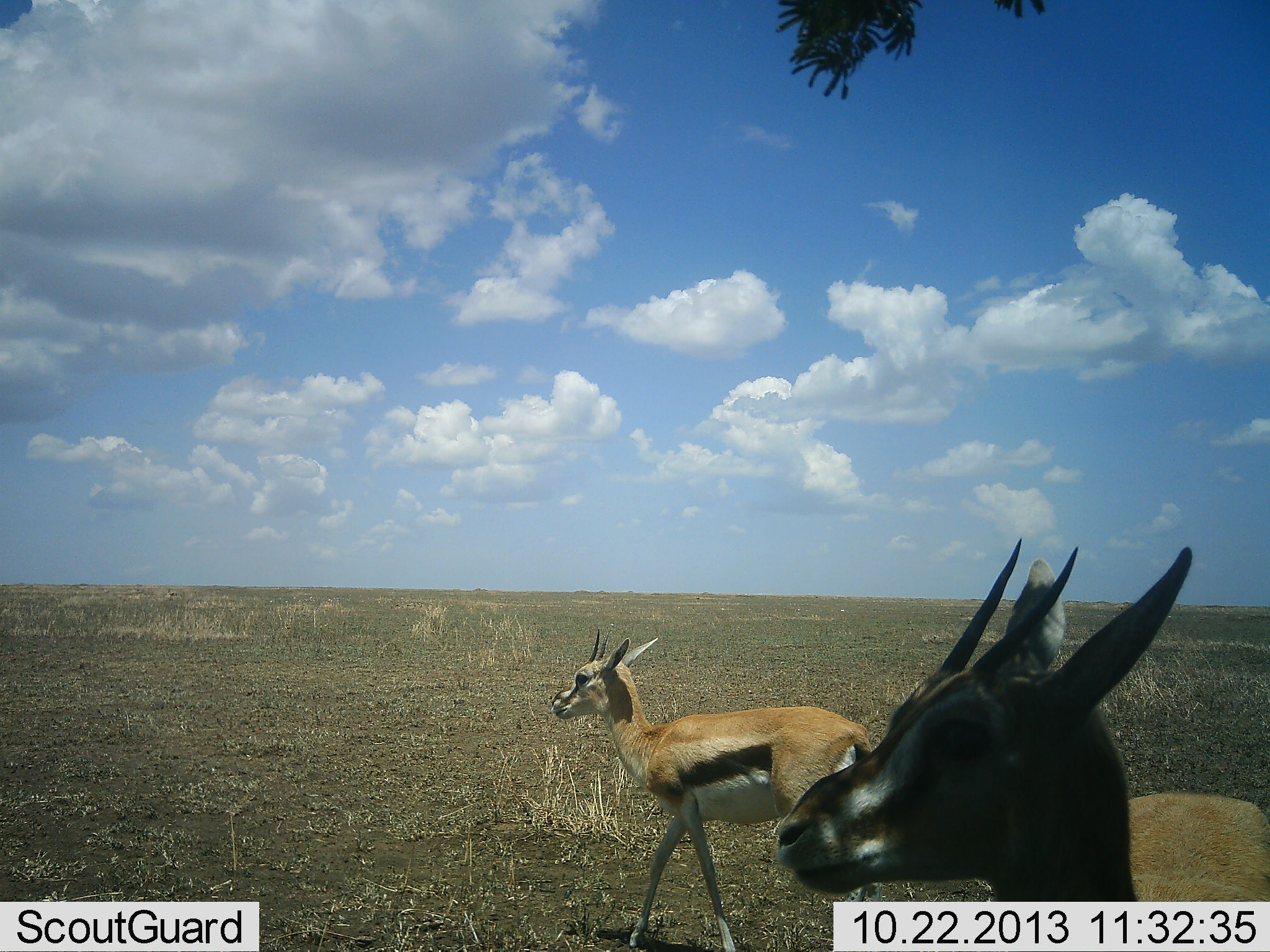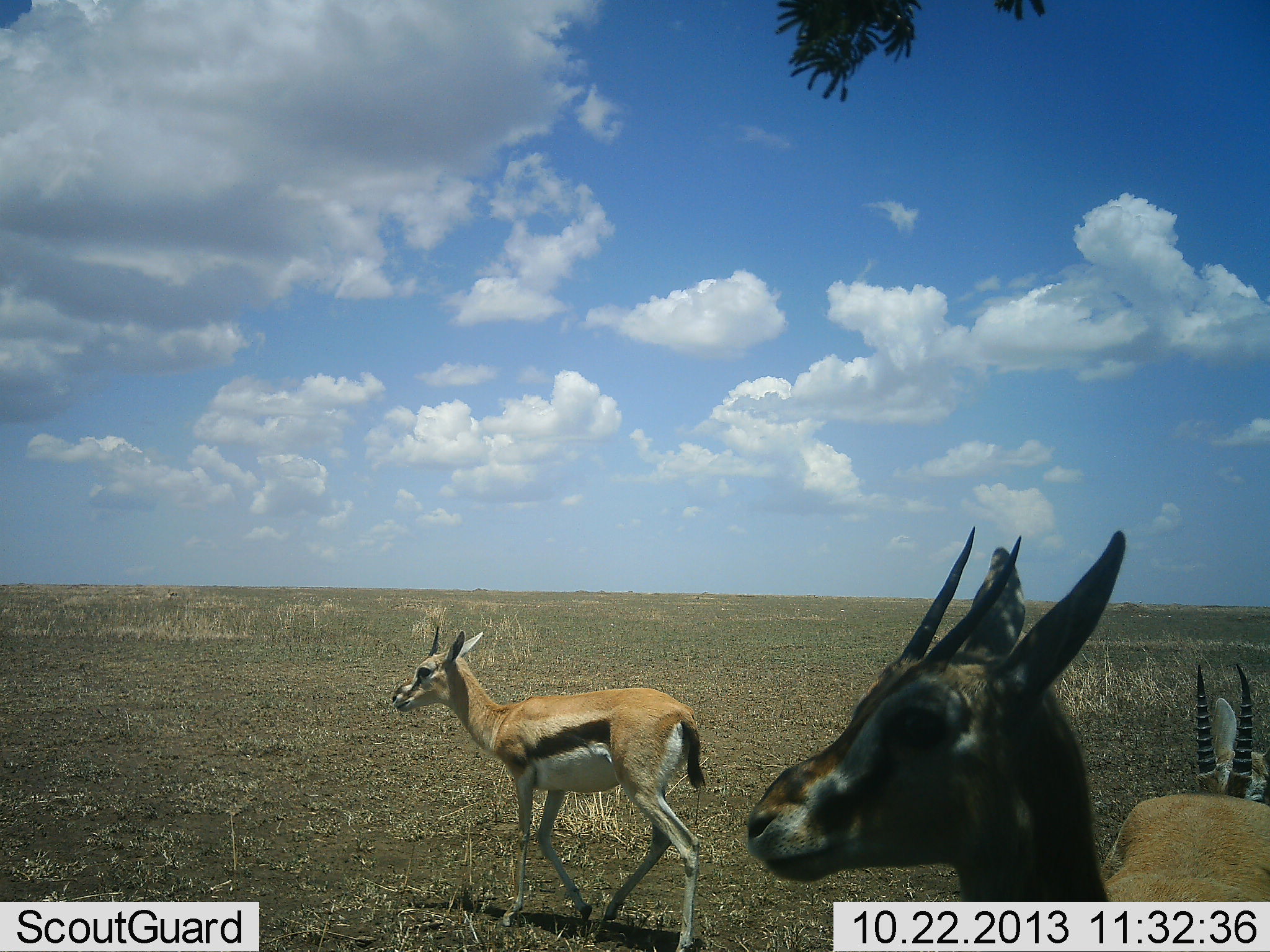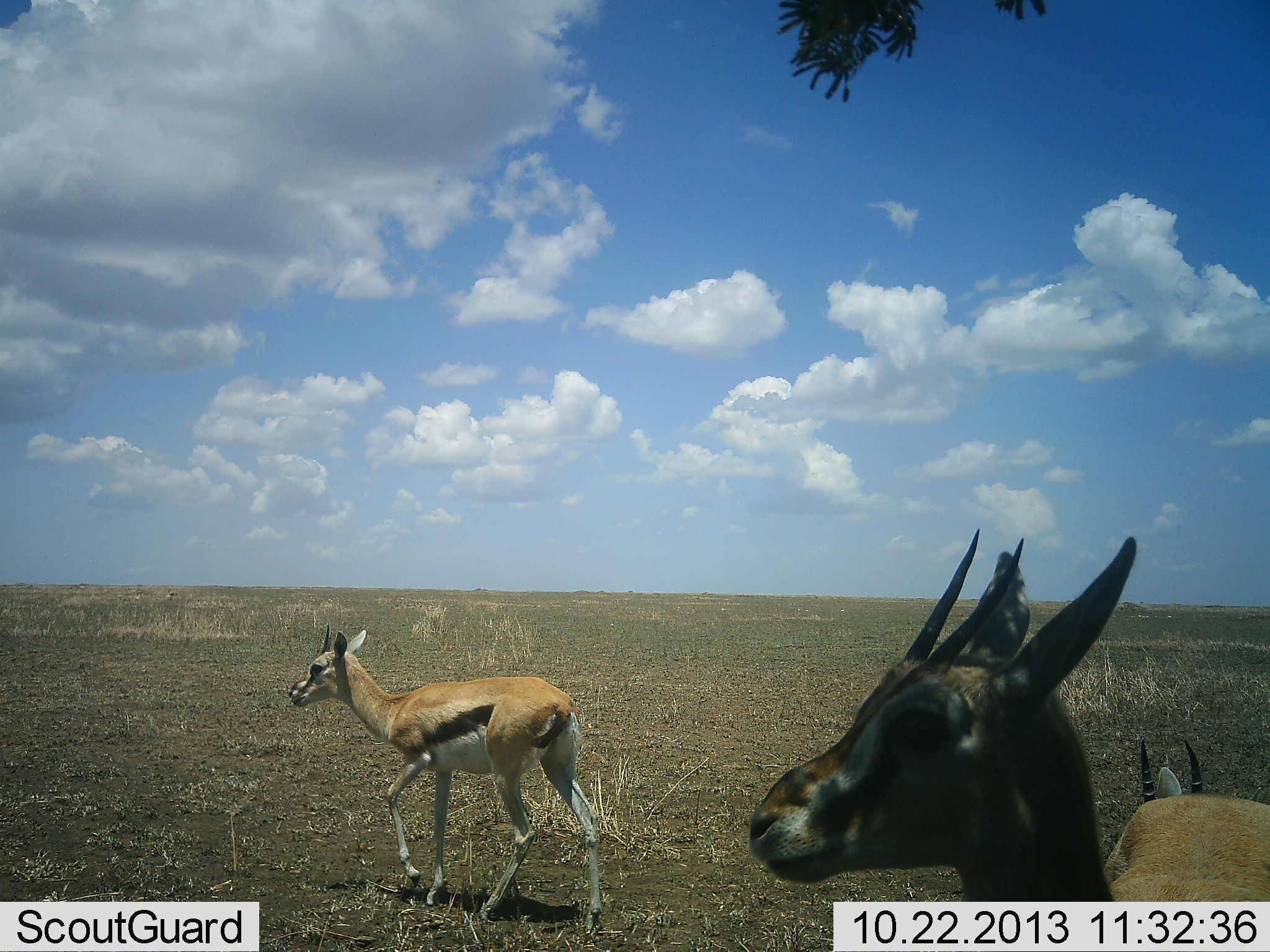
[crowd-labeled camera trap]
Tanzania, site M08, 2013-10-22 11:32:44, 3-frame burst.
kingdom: Animalia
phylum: Chordata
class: Mammalia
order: Artiodactyla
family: Bovidae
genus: Eudorcas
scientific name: Eudorcas thomsonii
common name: thomson's gazelle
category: gazellethomsons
Gazellethomsons (thomson's gazelle) (Eudorcas thomsonii), count 3. Behavior (volunteer vote fractions): standing 41%, resting 6%, moving 91%, interacting 0%. Young present (vote fraction): 0%. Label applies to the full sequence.